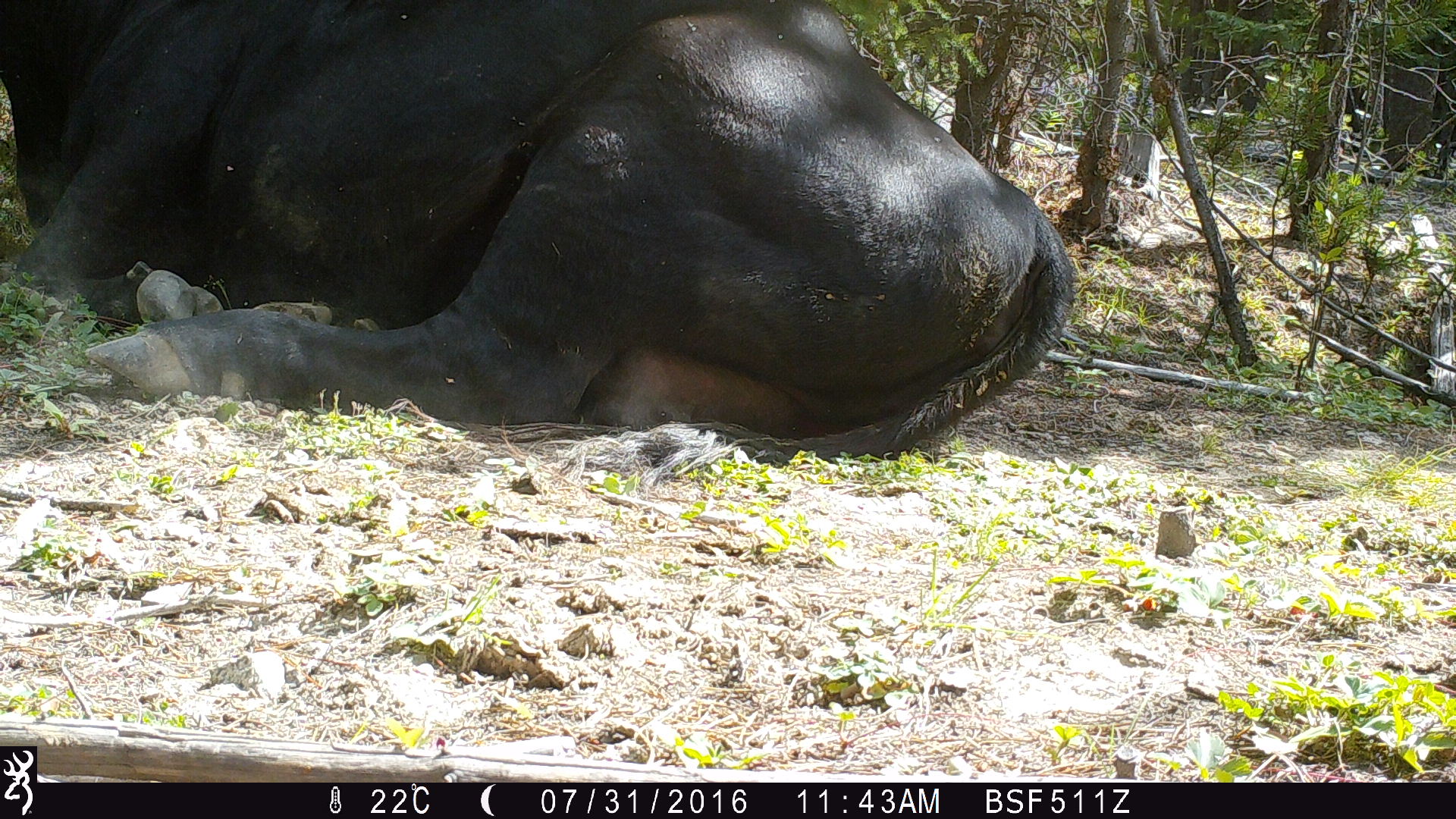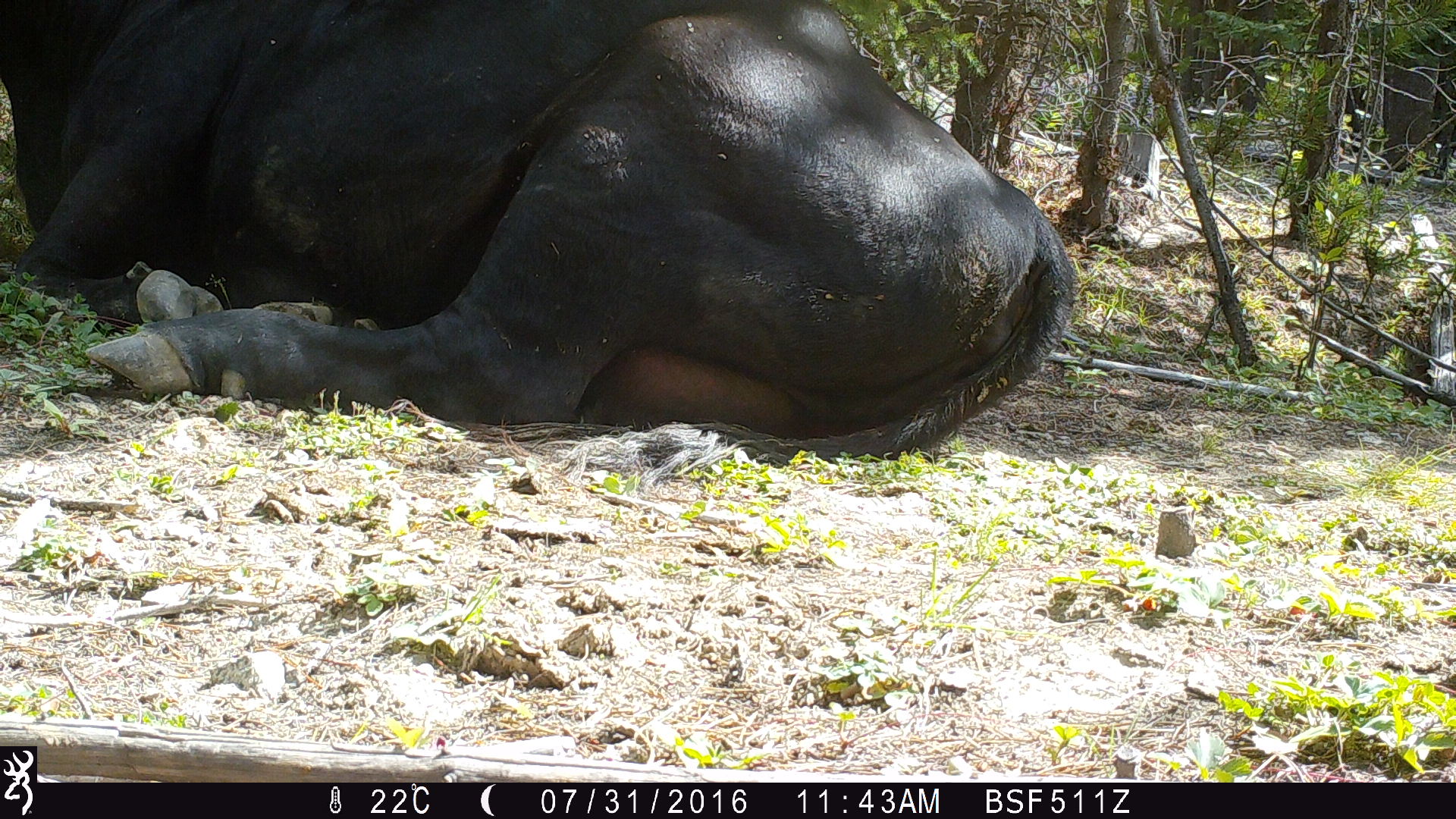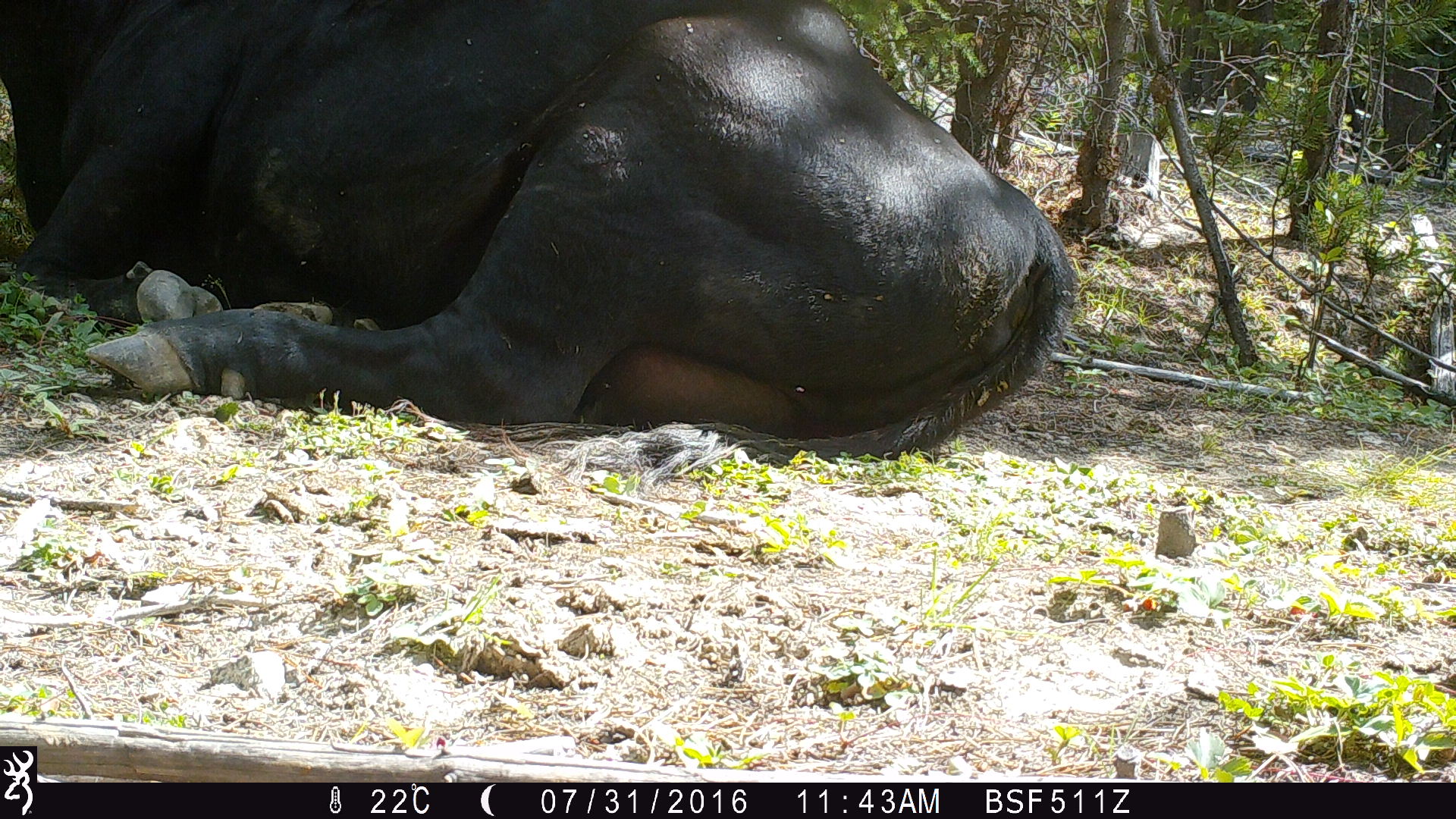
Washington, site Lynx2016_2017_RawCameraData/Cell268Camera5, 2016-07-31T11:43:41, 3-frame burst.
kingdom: Animalia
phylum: Chordata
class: Mammalia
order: Artiodactyla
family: Bovidae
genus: Bos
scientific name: Bos taurus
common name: domestic cattle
Domestic cattle (Bos taurus). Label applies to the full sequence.